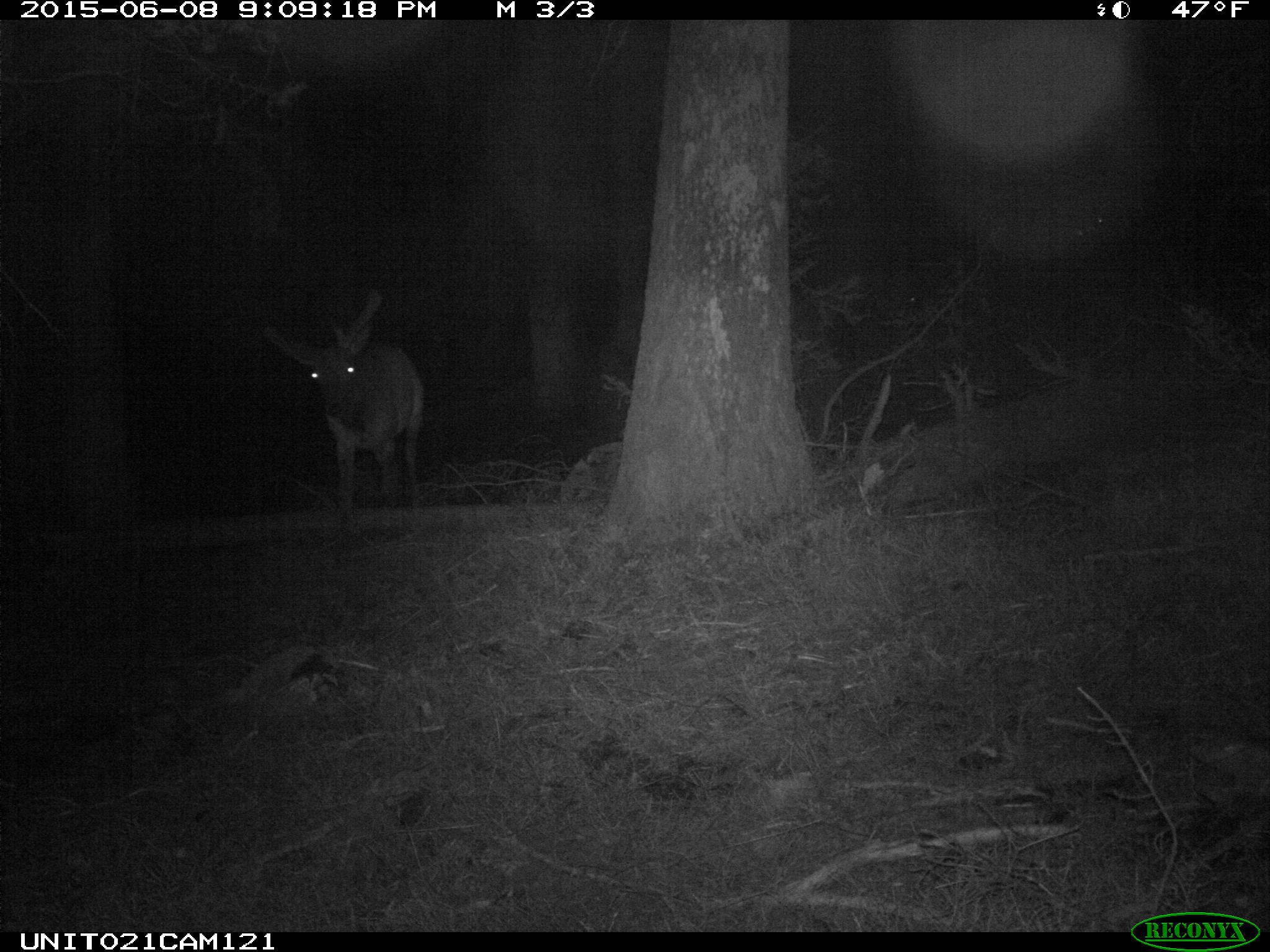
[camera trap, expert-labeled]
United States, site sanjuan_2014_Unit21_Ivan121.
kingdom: Animalia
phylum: Chordata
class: Mammalia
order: Artiodactyla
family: Cervidae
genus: Cervus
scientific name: Cervus elaphus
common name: red deer